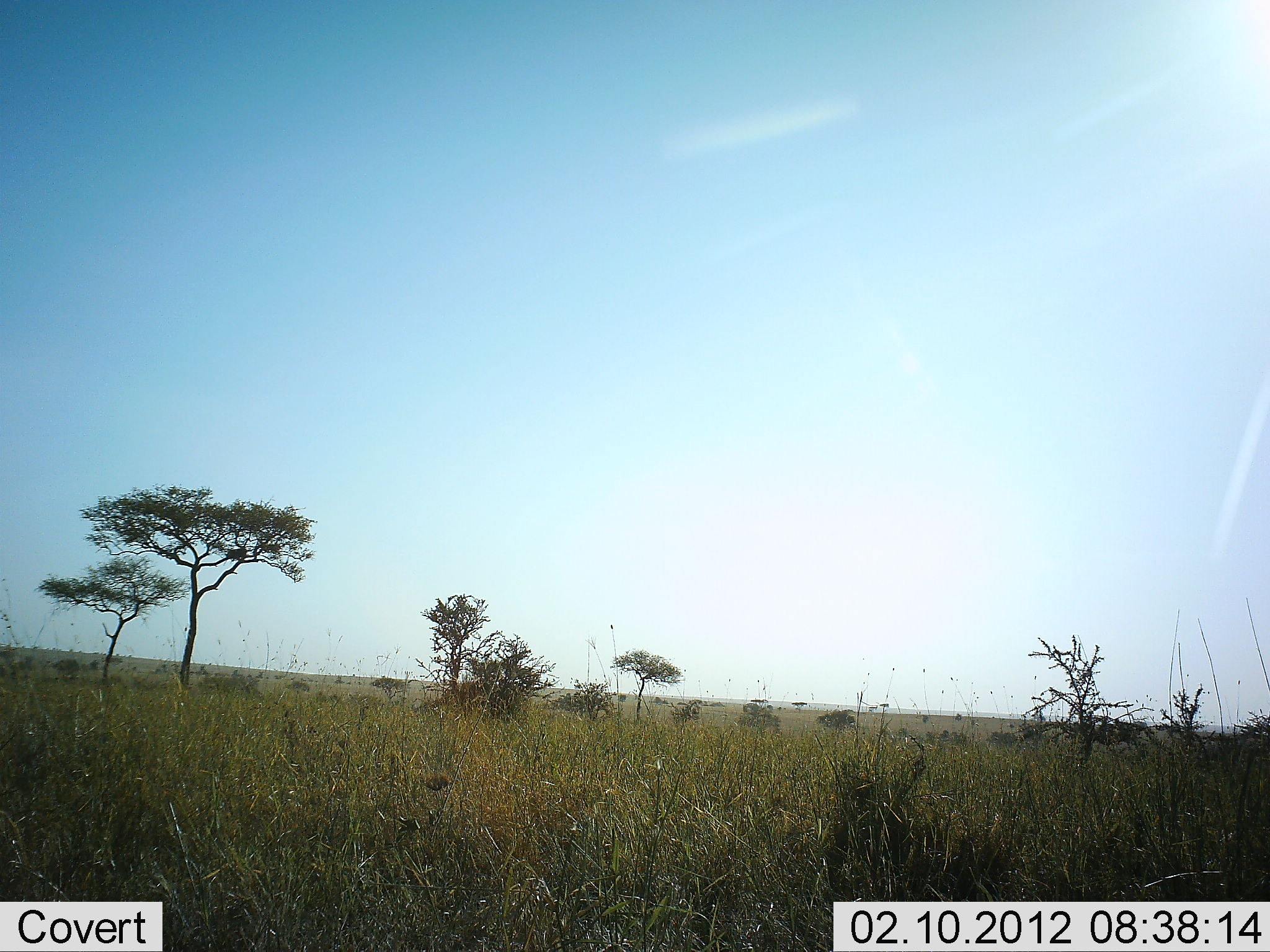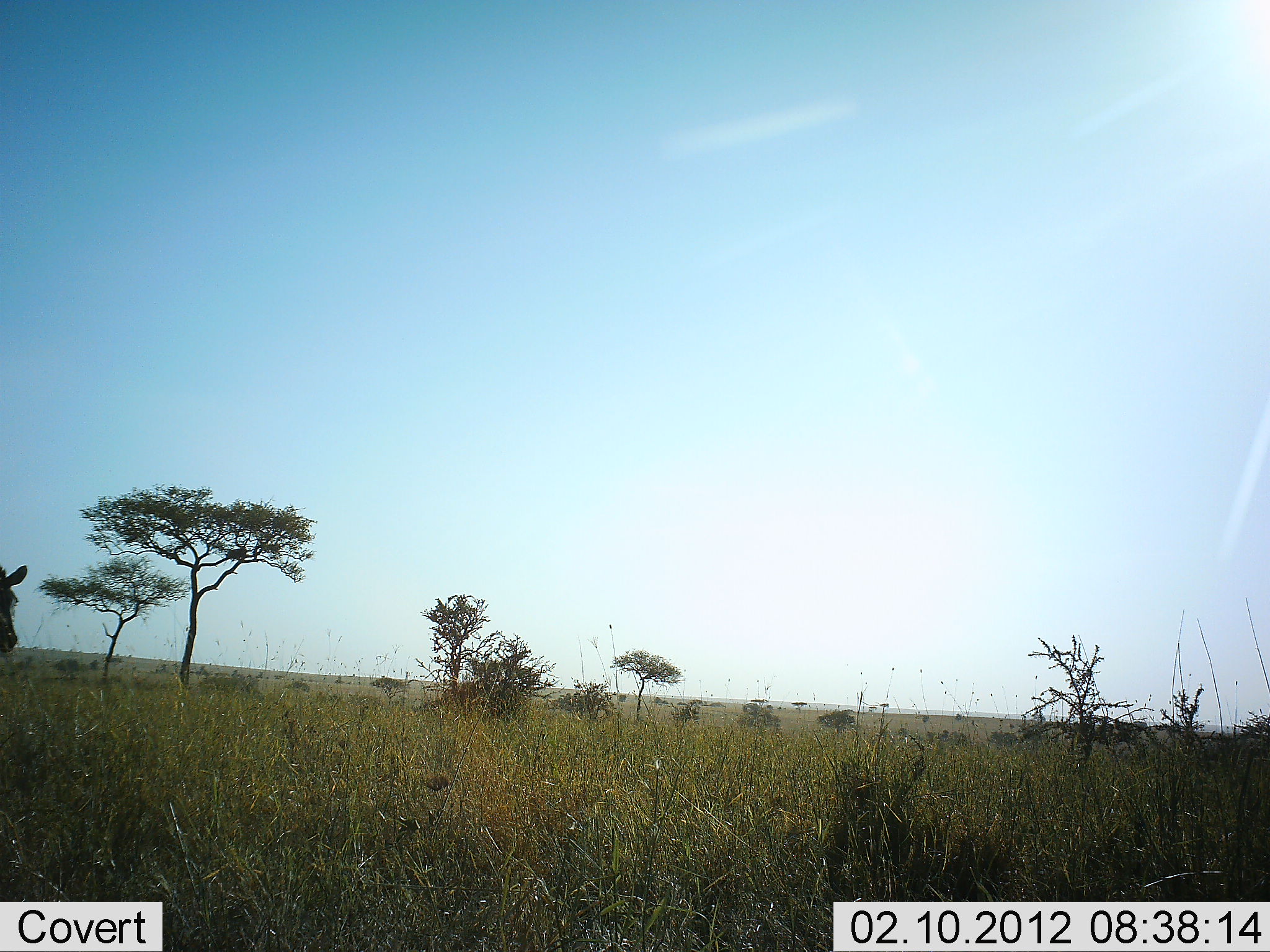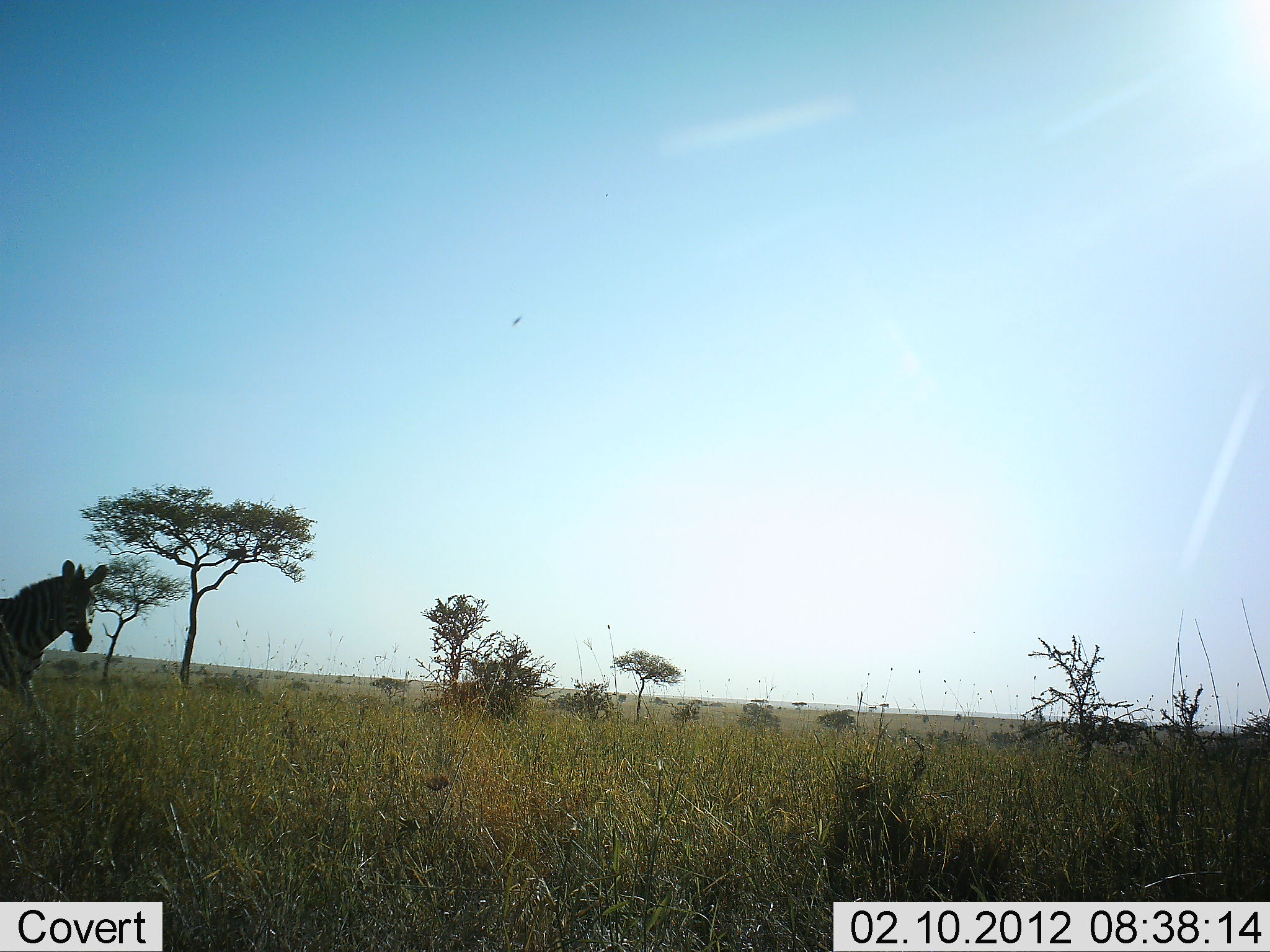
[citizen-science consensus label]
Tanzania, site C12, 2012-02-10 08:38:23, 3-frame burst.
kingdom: Animalia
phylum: Chordata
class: Mammalia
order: Perissodactyla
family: Equidae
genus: Equus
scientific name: Equus quagga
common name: plains zebra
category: zebra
Zebra (plains zebra) (Equus quagga), count 1. Behavior (volunteer vote fractions): standing 0%, resting 0%, moving 100%, interacting 0%. Young present (vote fraction): 0%. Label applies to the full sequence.